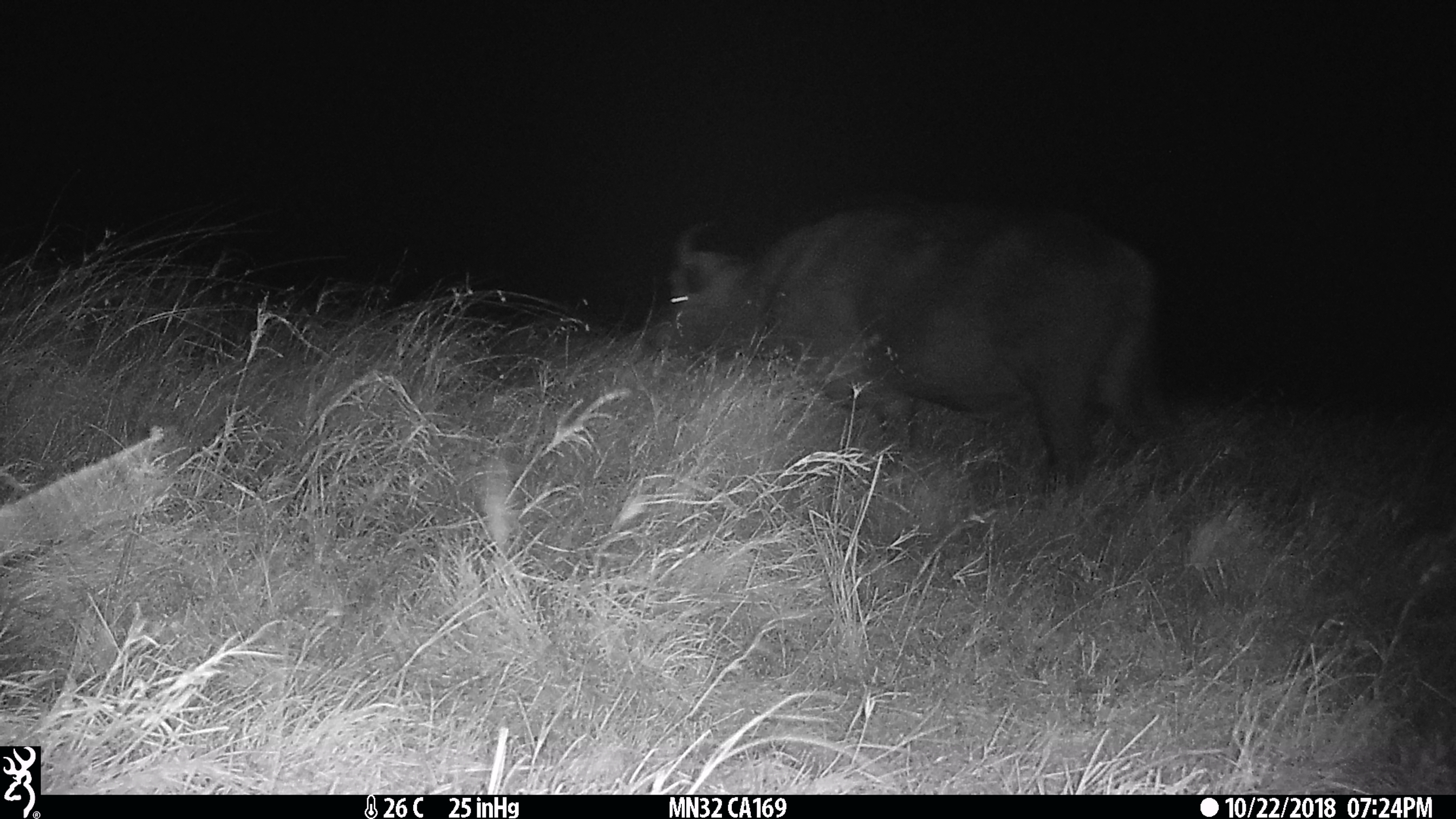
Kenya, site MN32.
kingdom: Animalia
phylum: Chordata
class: Mammalia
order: Artiodactyla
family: Bovidae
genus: Syncerus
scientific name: Syncerus caffer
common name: buffalo